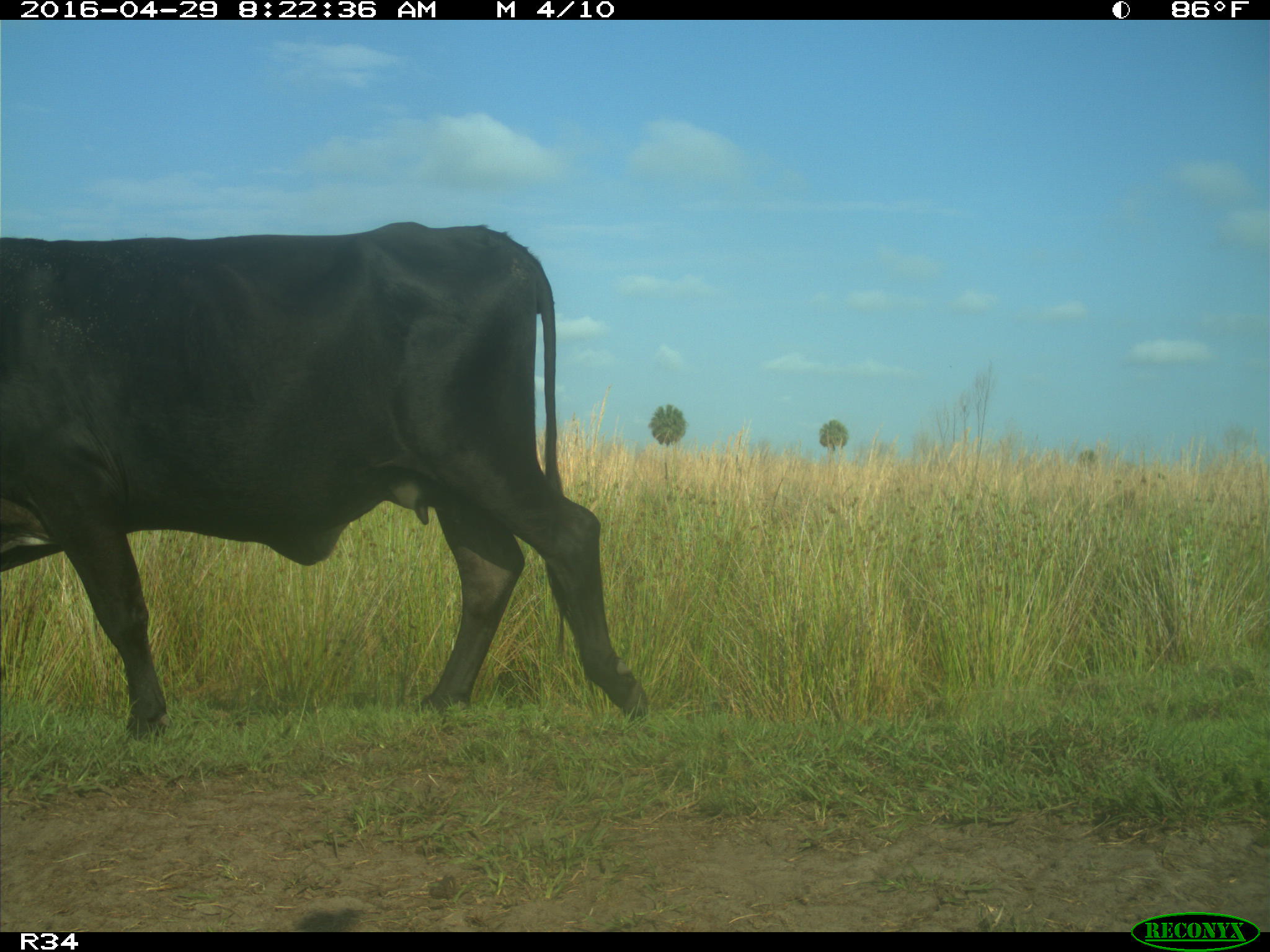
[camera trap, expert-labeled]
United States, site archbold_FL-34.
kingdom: Animalia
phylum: Chordata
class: Mammalia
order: Artiodactyla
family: Bovidae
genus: Bos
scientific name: Bos taurus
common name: domestic cow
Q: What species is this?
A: Bos taurus (domestic cow).